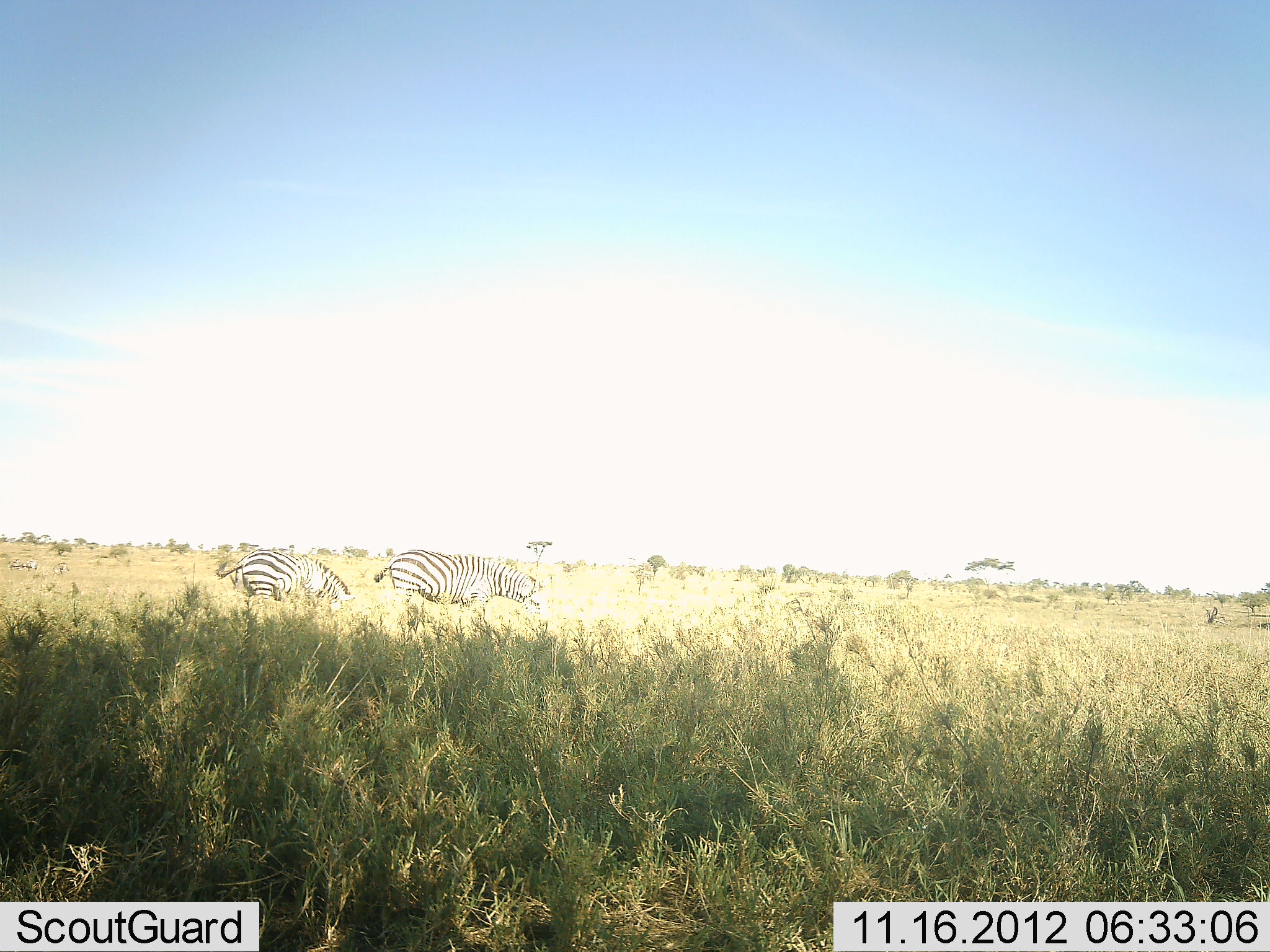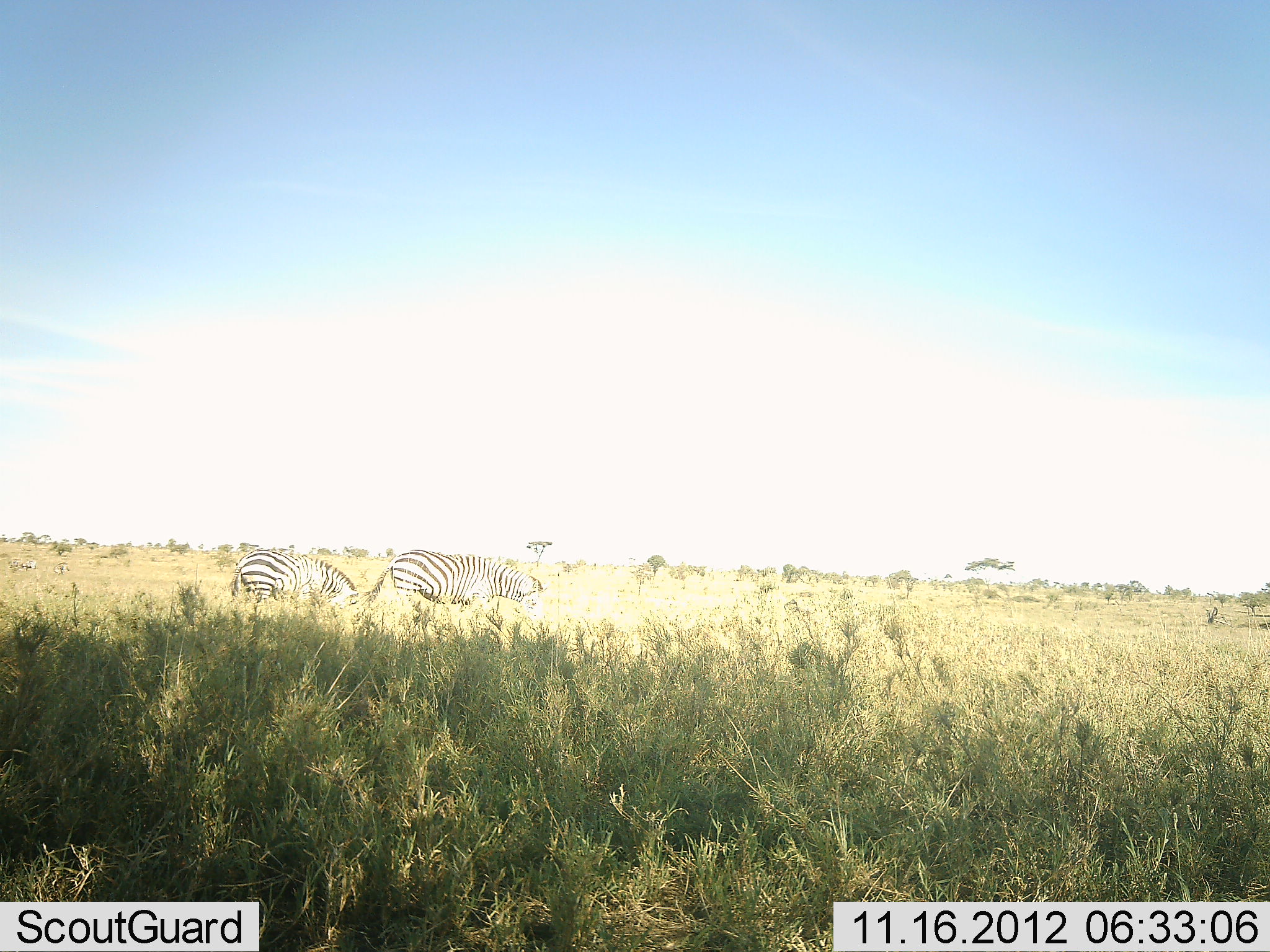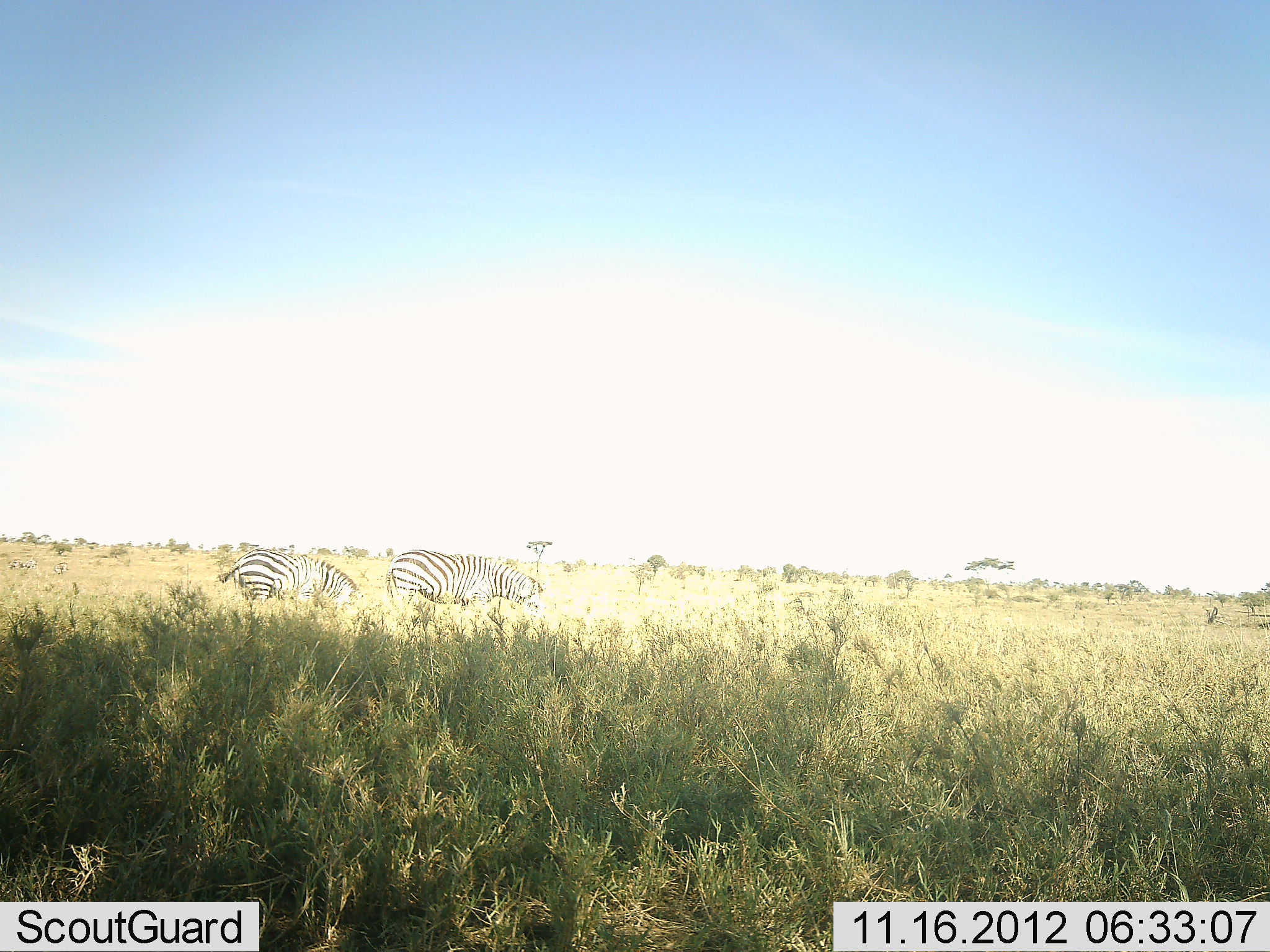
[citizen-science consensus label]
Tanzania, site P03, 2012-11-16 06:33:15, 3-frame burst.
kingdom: Animalia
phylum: Chordata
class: Mammalia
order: Perissodactyla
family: Equidae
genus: Equus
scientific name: Equus quagga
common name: plains zebra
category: zebra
Zebra (plains zebra) (Equus quagga), count 2. Behavior (volunteer vote fractions): standing 50%, resting 0%, moving 10%, interacting 0%. Young present (vote fraction): 0%. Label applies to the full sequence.